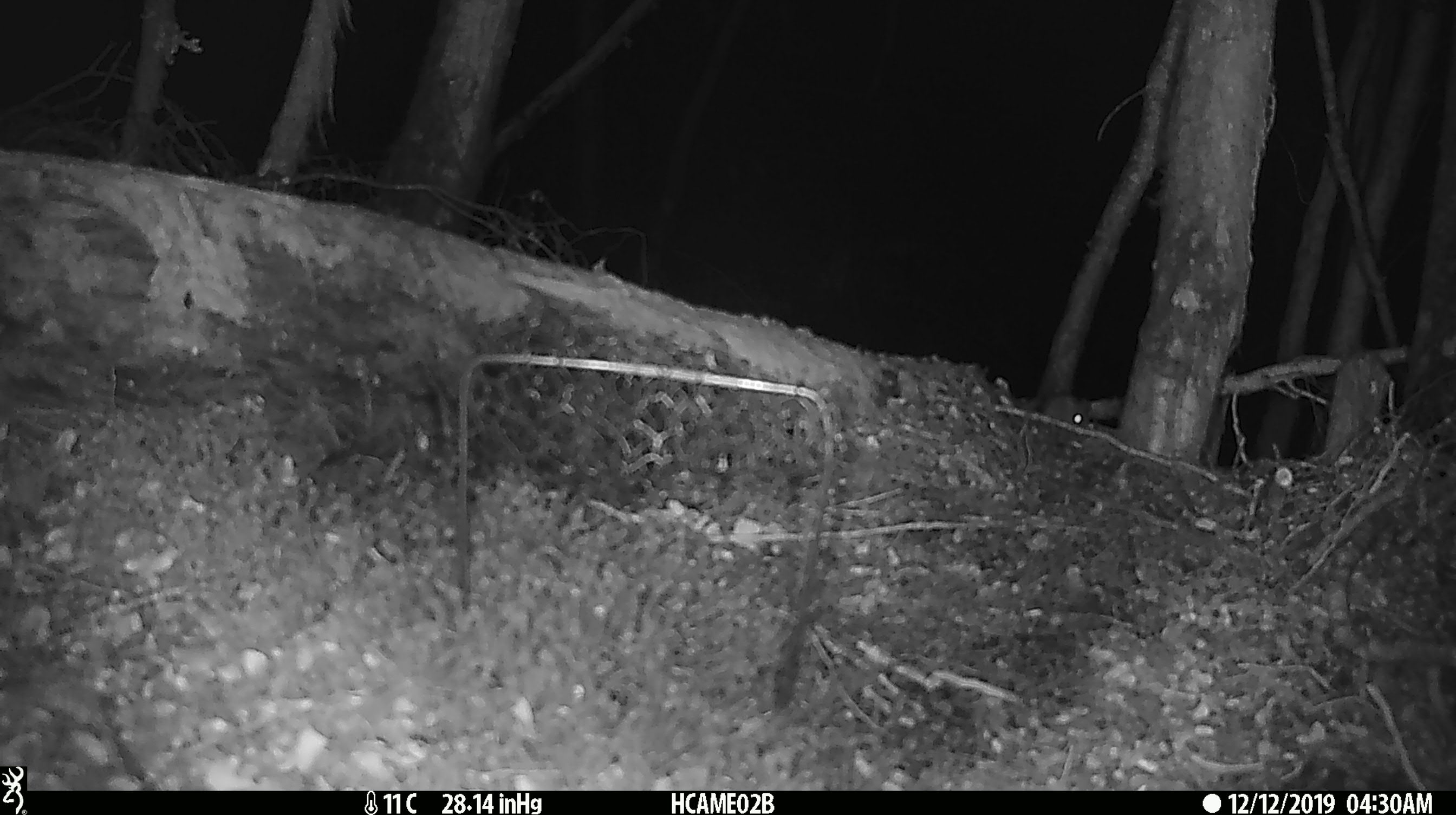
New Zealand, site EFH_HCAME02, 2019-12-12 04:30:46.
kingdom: Animalia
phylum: Chordata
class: Mammalia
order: Rodentia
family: Muridae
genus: Mus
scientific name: Mus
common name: mouse